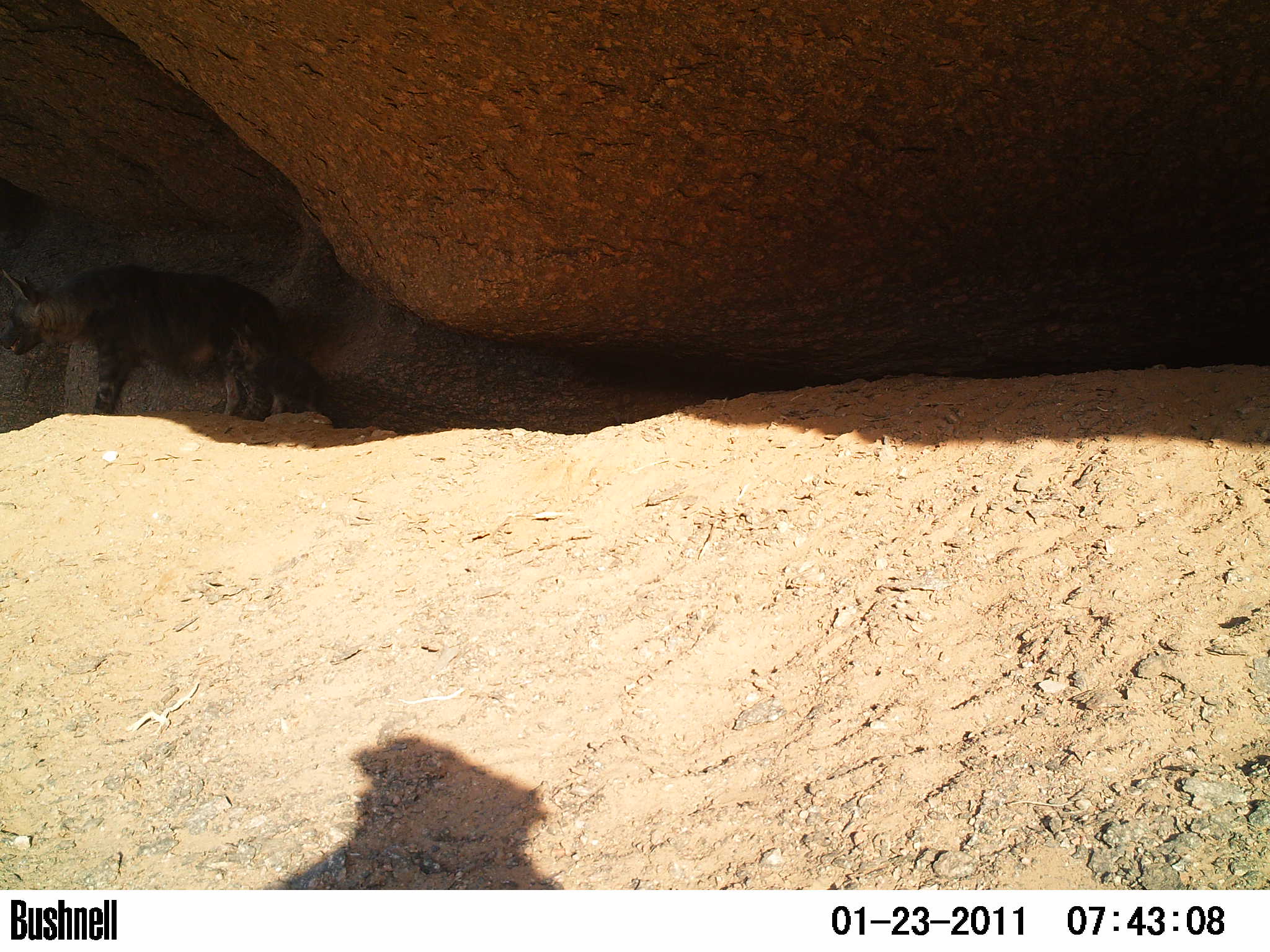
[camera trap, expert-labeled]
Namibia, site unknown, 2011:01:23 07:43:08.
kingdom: Animalia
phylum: Chordata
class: Mammalia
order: Carnivora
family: Hyaenidae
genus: Parahyaena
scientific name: Parahyaena brunnea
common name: brown hyena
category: hyaena brunnea